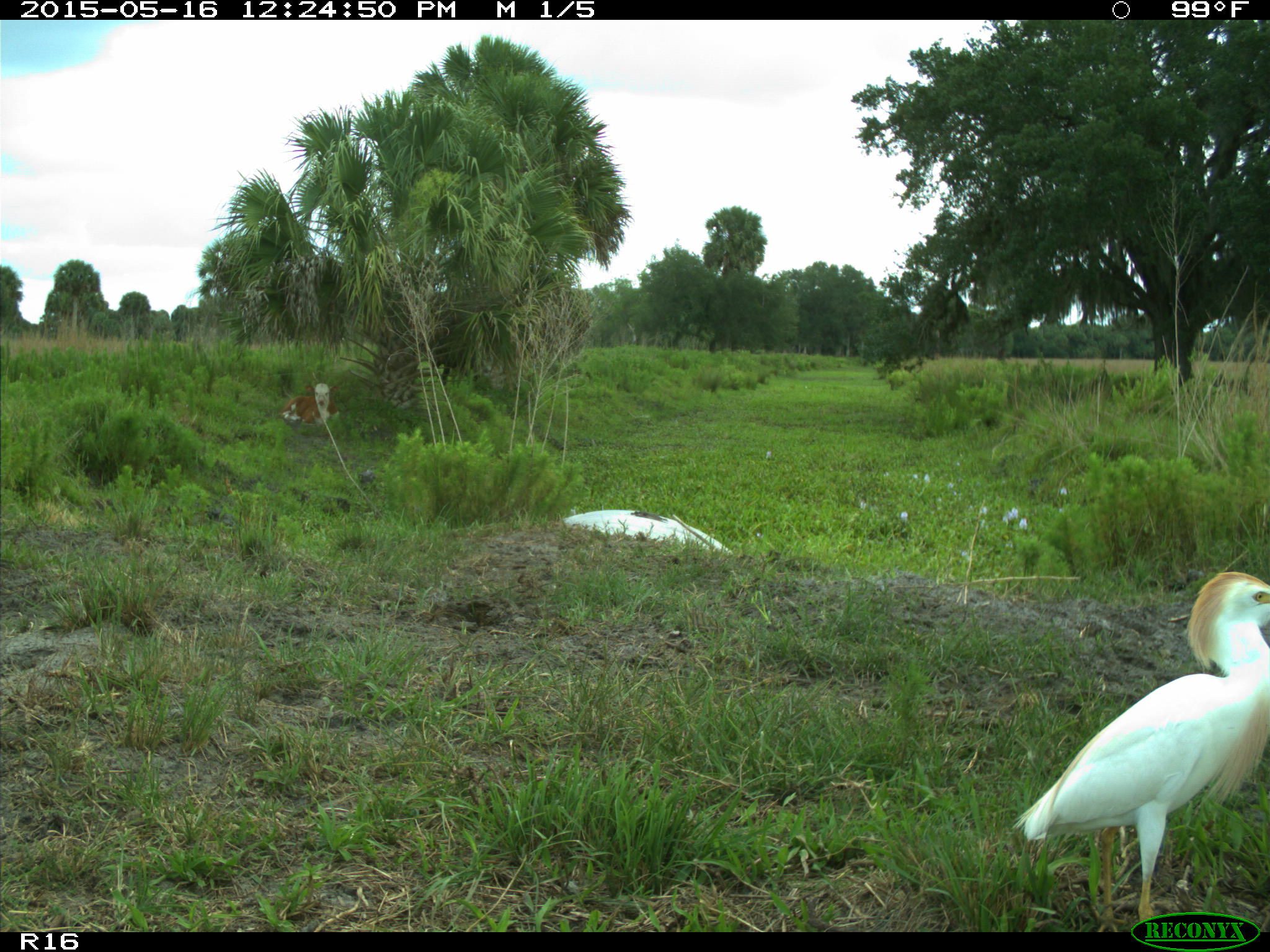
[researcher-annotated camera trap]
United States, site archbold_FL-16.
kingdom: Animalia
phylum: Chordata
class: Mammalia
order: Artiodactyla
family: Bovidae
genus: Bos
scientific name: Bos taurus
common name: domestic cow